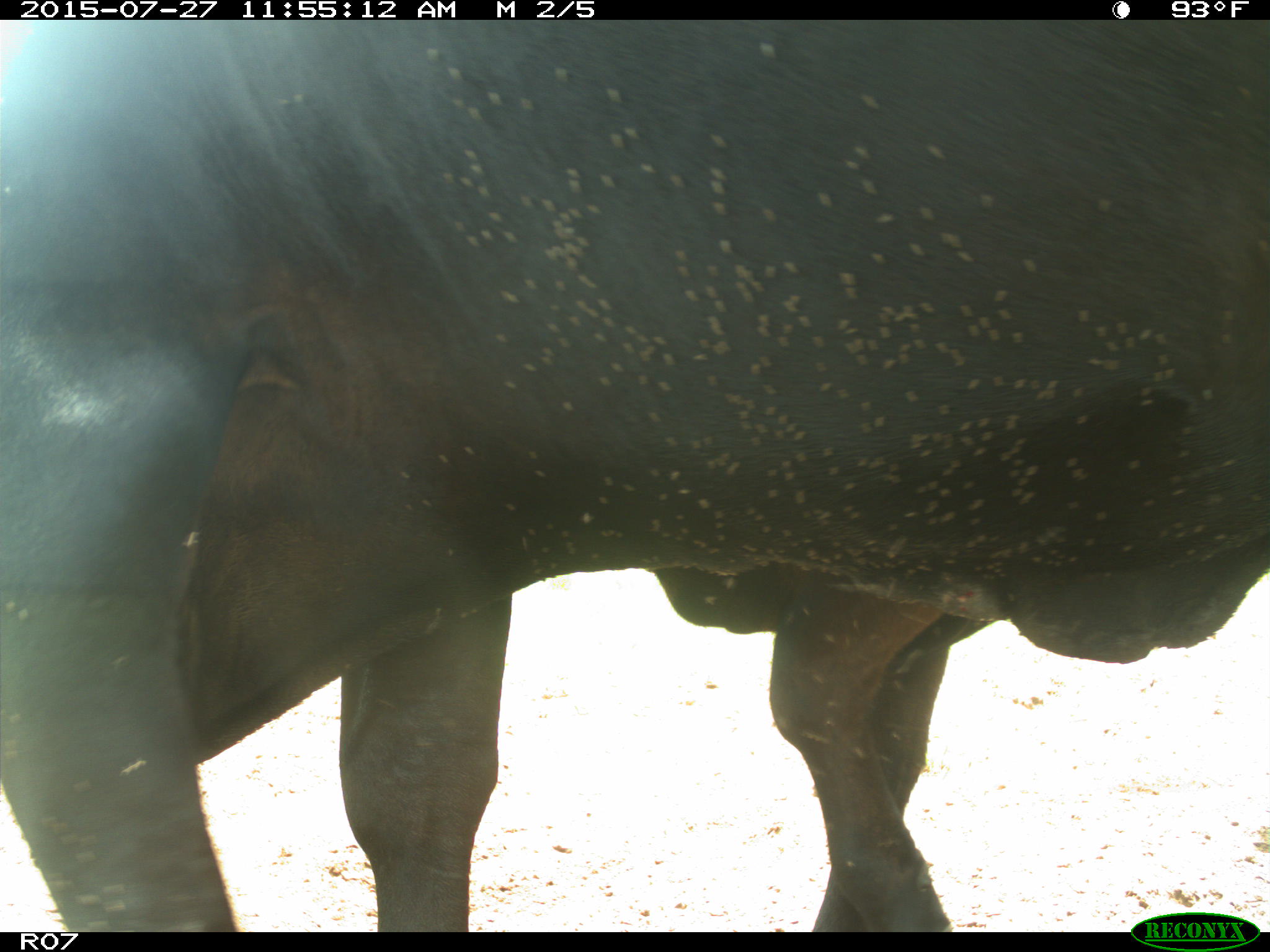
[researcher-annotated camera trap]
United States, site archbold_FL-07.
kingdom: Animalia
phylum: Chordata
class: Mammalia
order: Artiodactyla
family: Bovidae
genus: Bos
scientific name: Bos taurus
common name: domestic cow